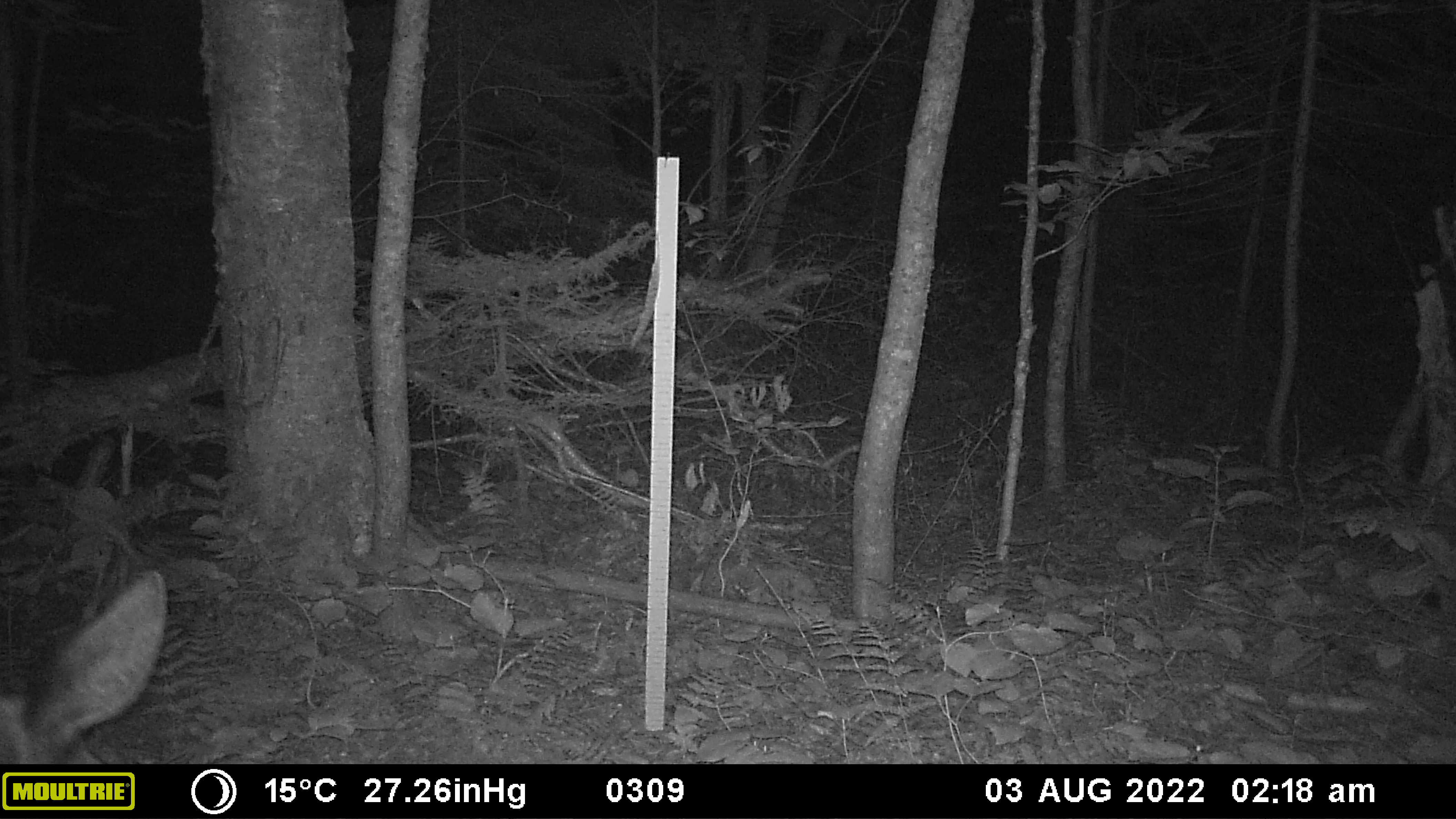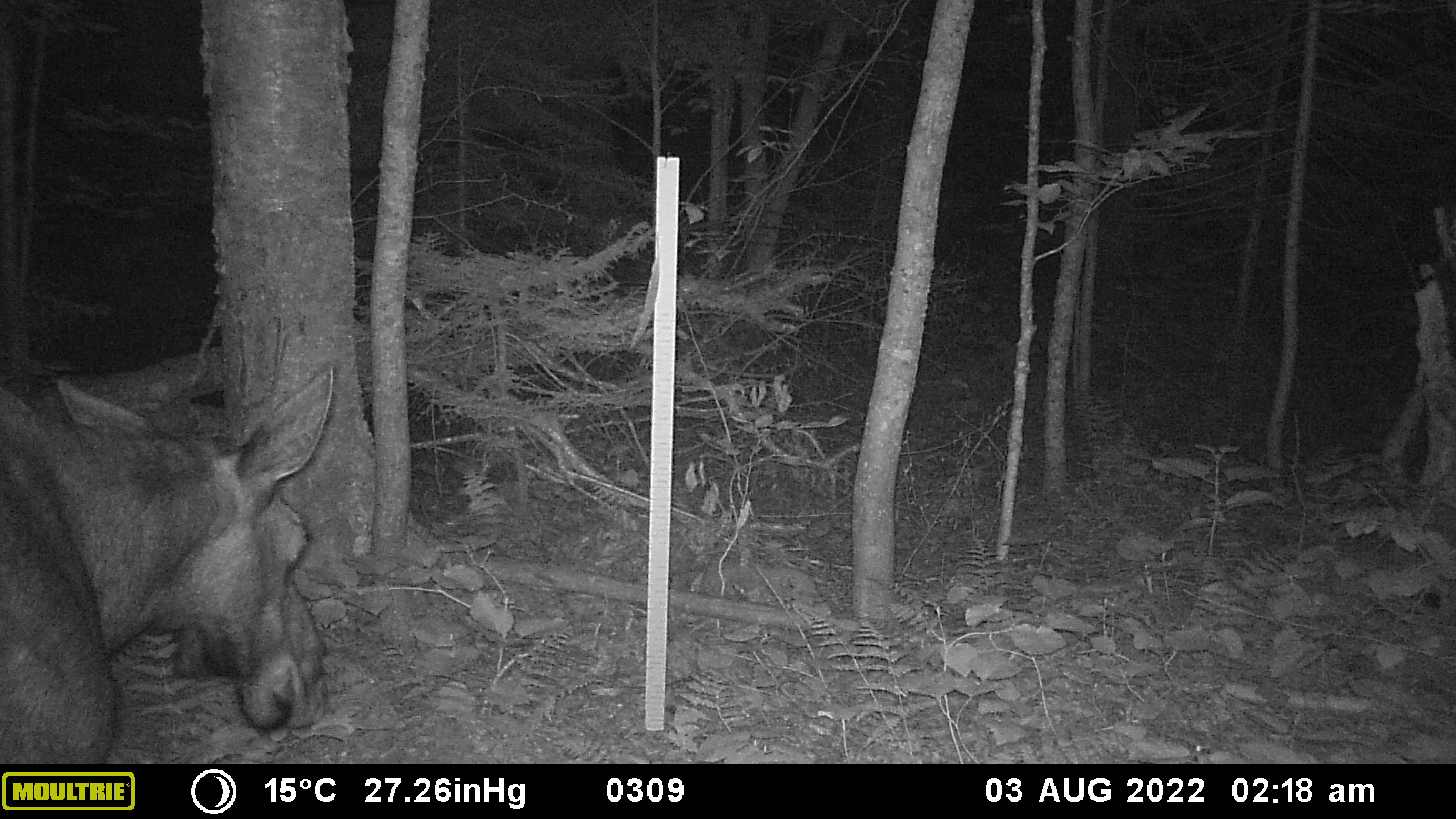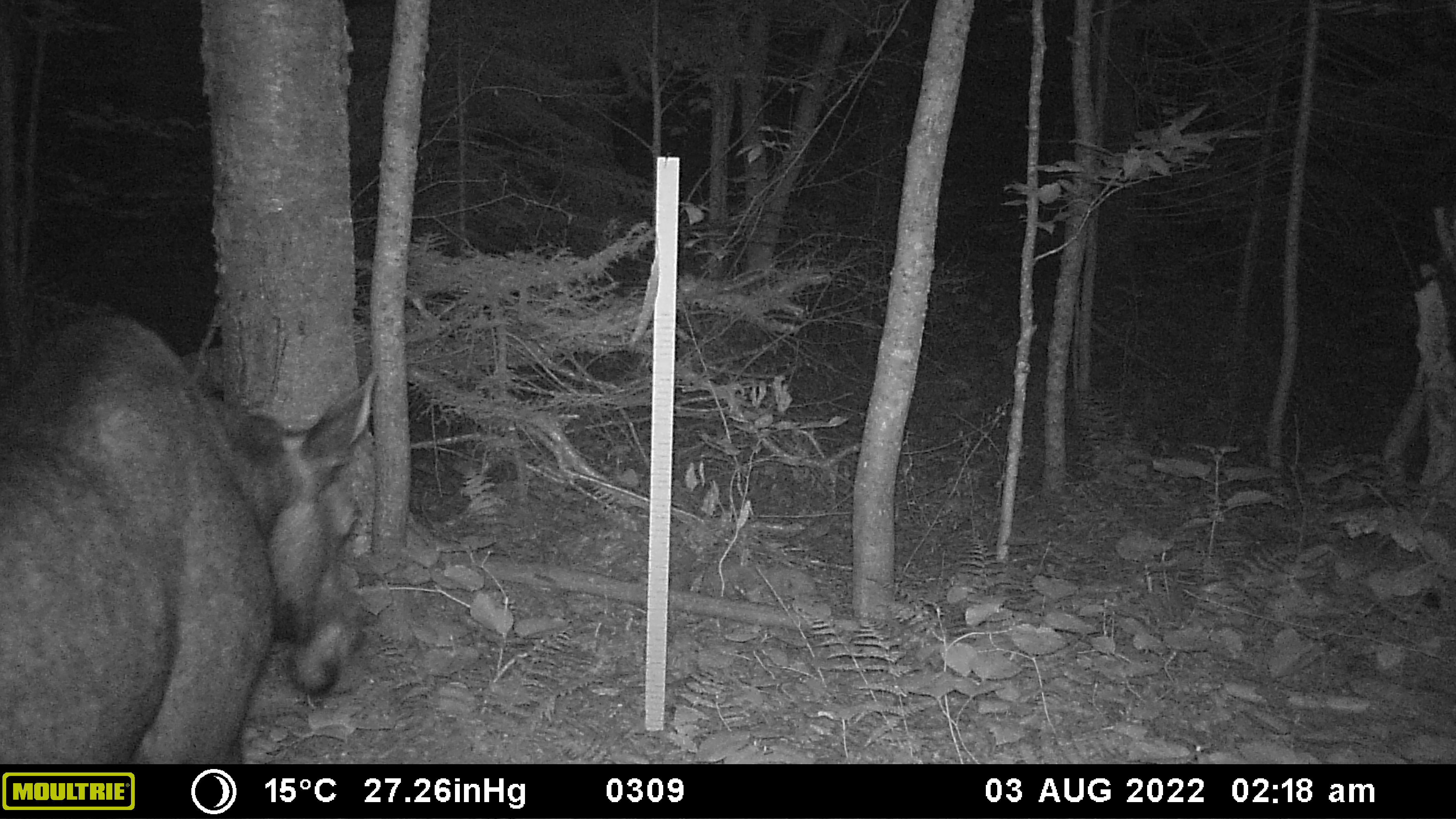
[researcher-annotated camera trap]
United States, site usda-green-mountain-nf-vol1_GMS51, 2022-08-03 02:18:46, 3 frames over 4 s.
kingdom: Animalia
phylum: Chordata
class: Mammalia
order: Artiodactyla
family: Cervidae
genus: Alces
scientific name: Alces alces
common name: moose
Moose (Alces alces).